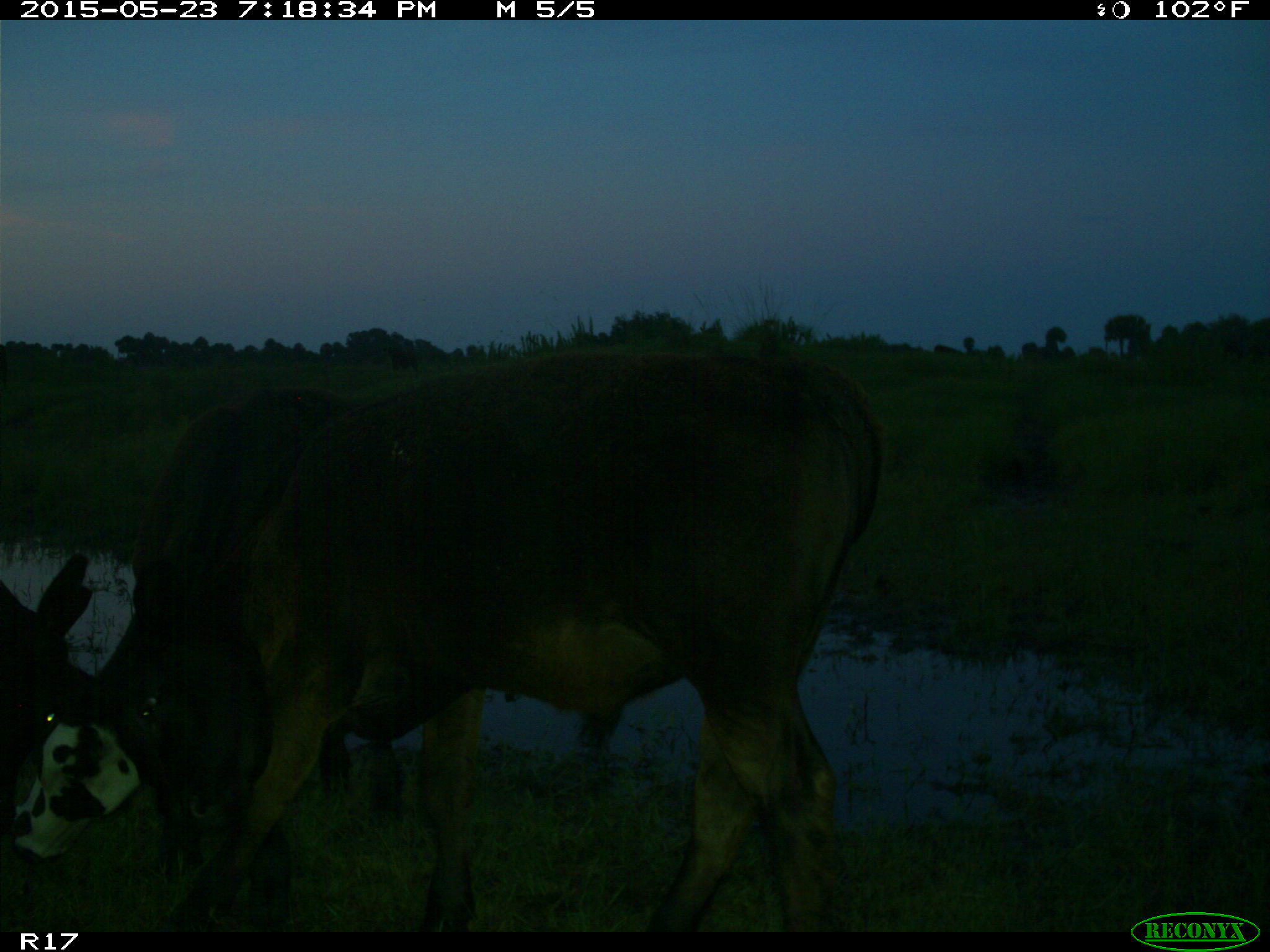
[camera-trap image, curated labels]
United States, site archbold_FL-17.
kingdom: Animalia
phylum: Chordata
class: Mammalia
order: Artiodactyla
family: Bovidae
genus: Bos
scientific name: Bos taurus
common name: domestic cow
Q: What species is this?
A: Bos taurus (domestic cow).